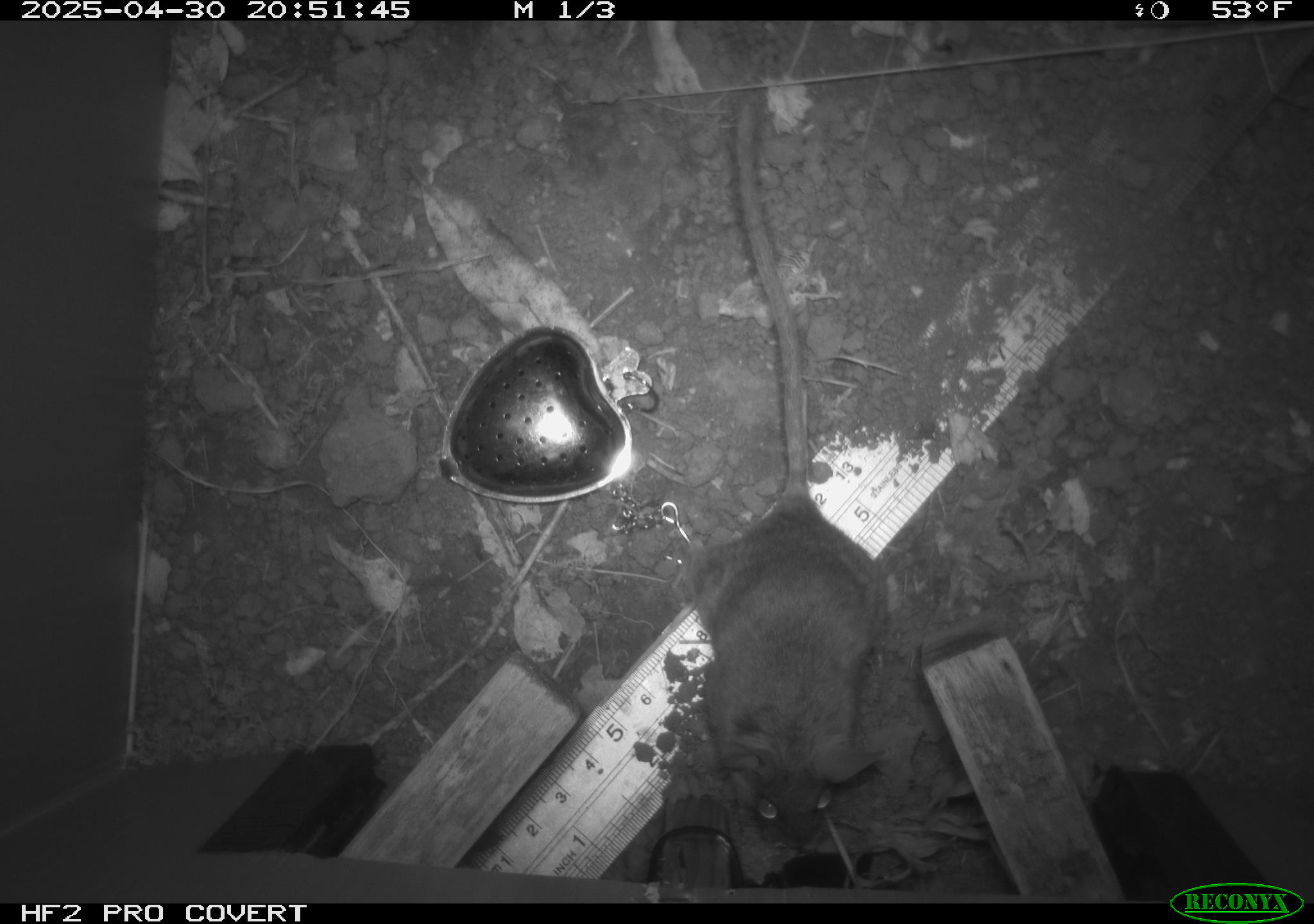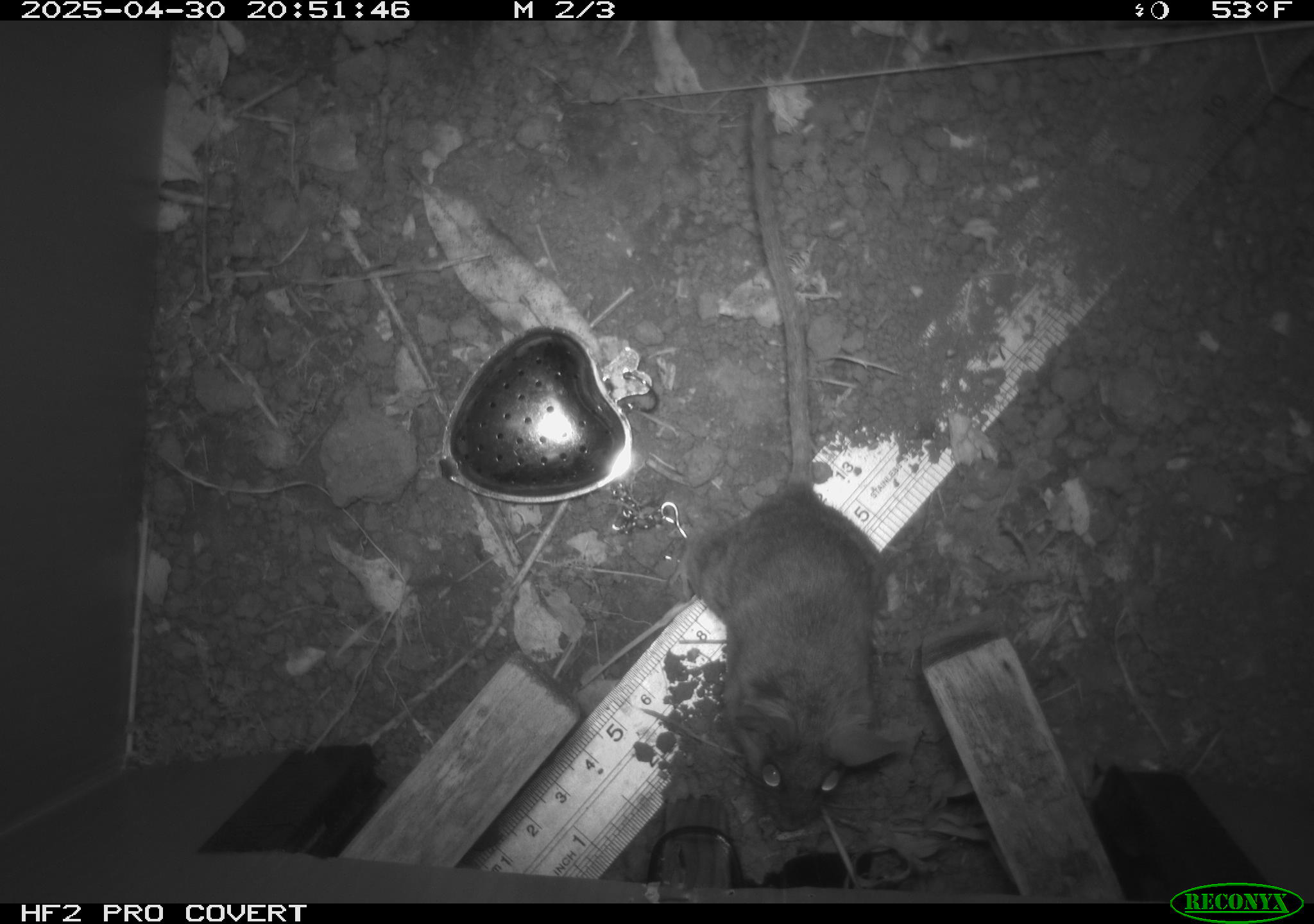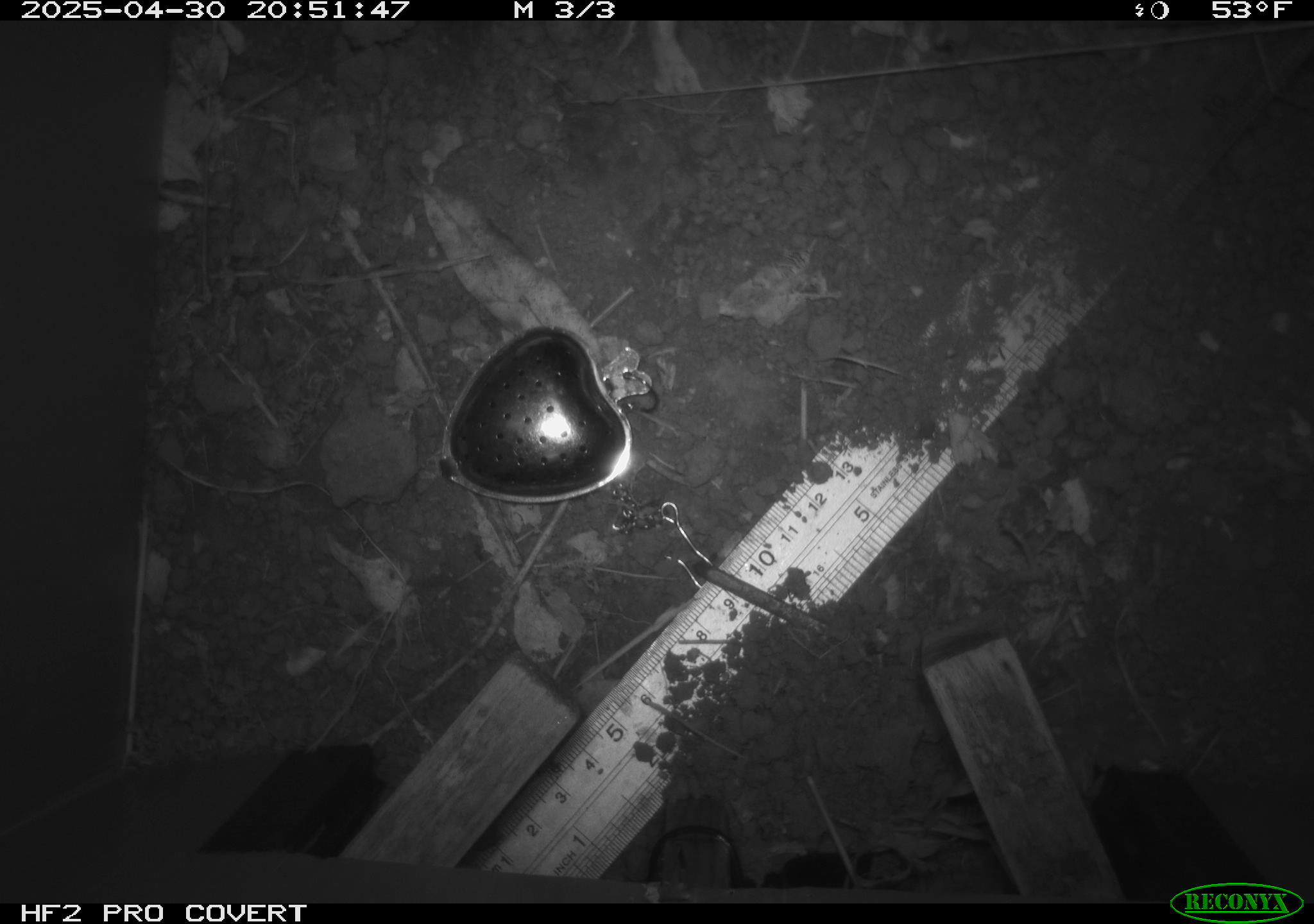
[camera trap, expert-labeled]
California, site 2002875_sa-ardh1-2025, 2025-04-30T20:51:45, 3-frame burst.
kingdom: Animalia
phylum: Chordata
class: Mammalia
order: Rodentia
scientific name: Rodentia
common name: mouse species